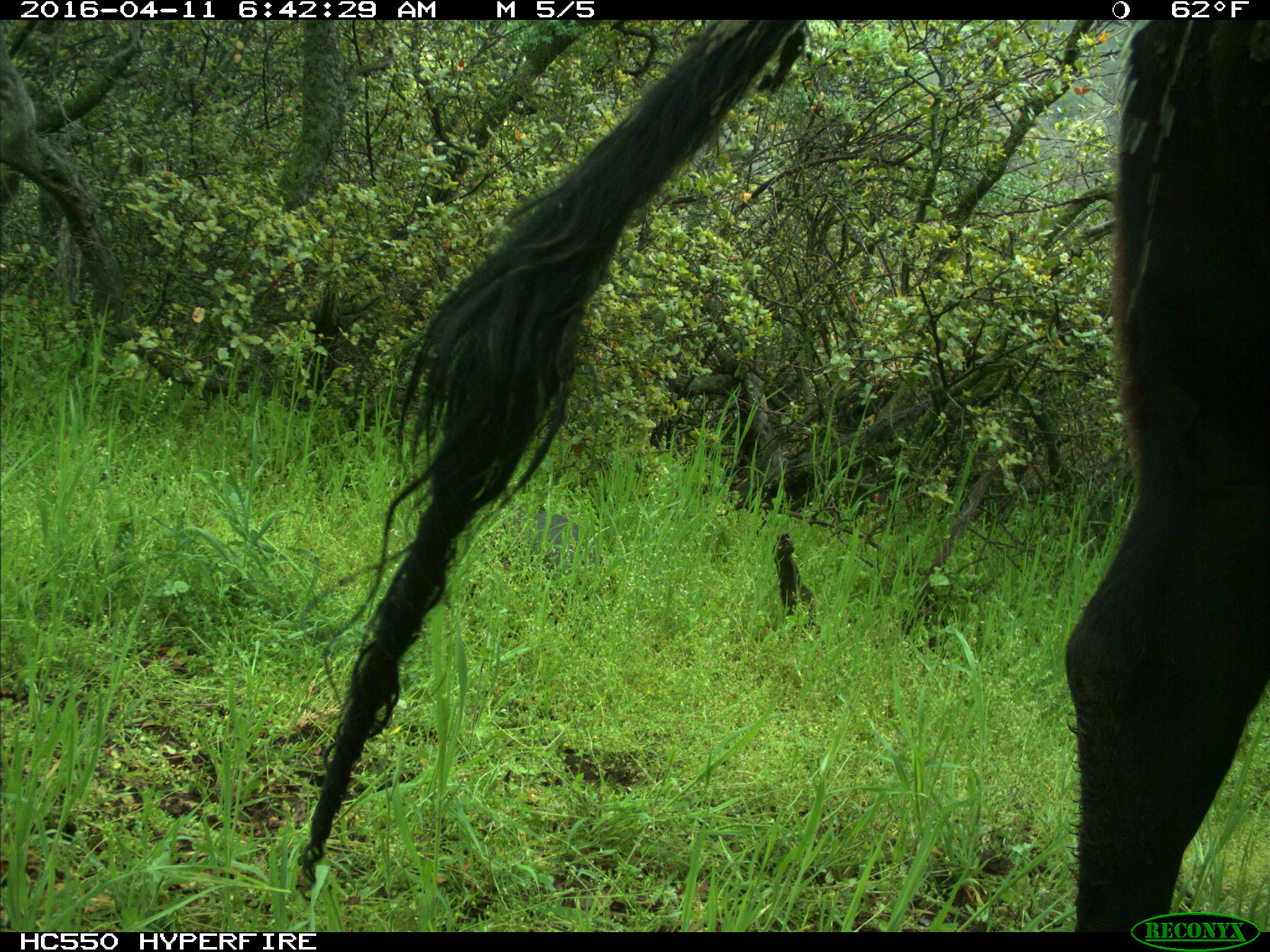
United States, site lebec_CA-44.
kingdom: Animalia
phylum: Chordata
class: Mammalia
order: Artiodactyla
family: Bovidae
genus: Bos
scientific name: Bos taurus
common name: domestic cow